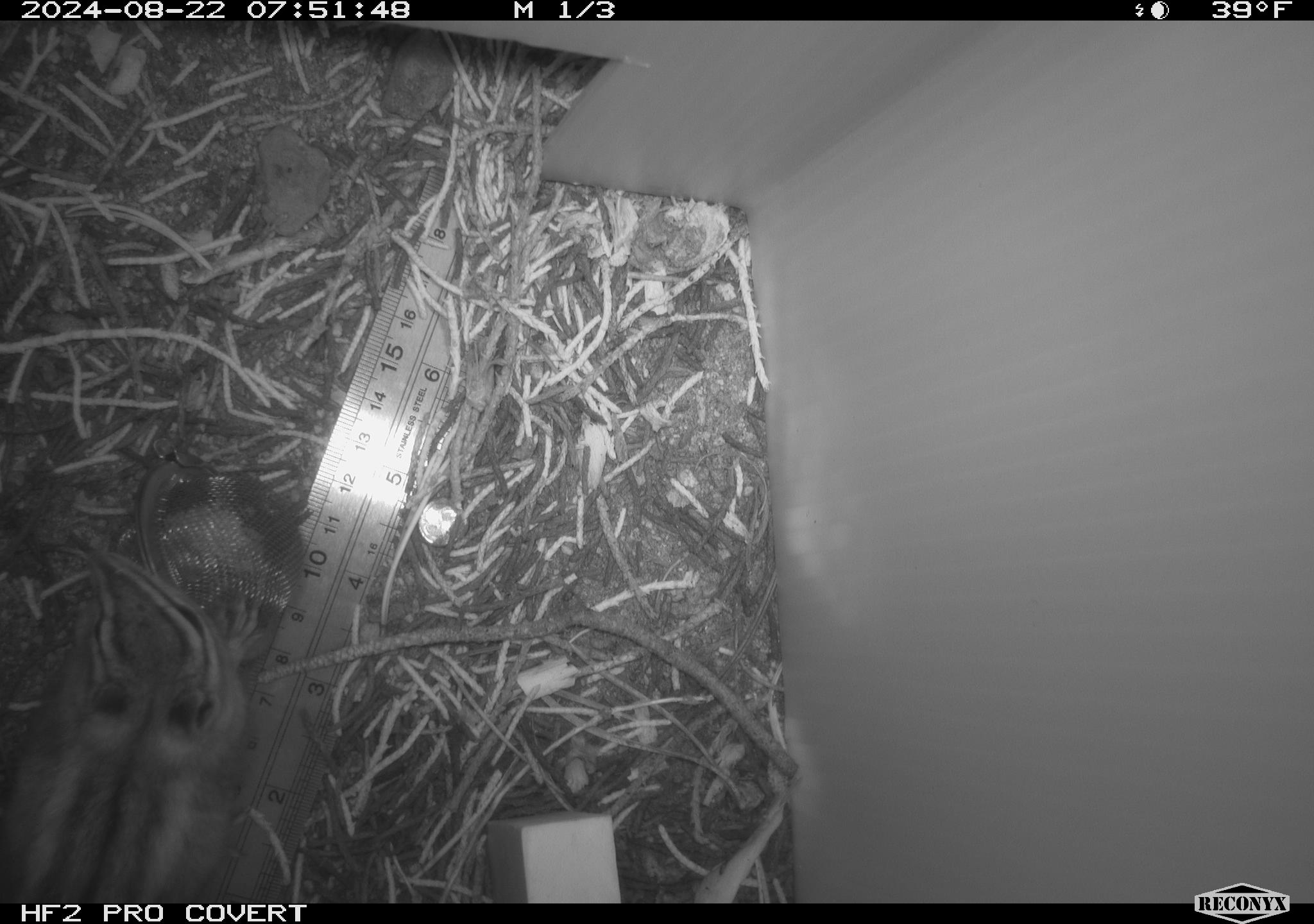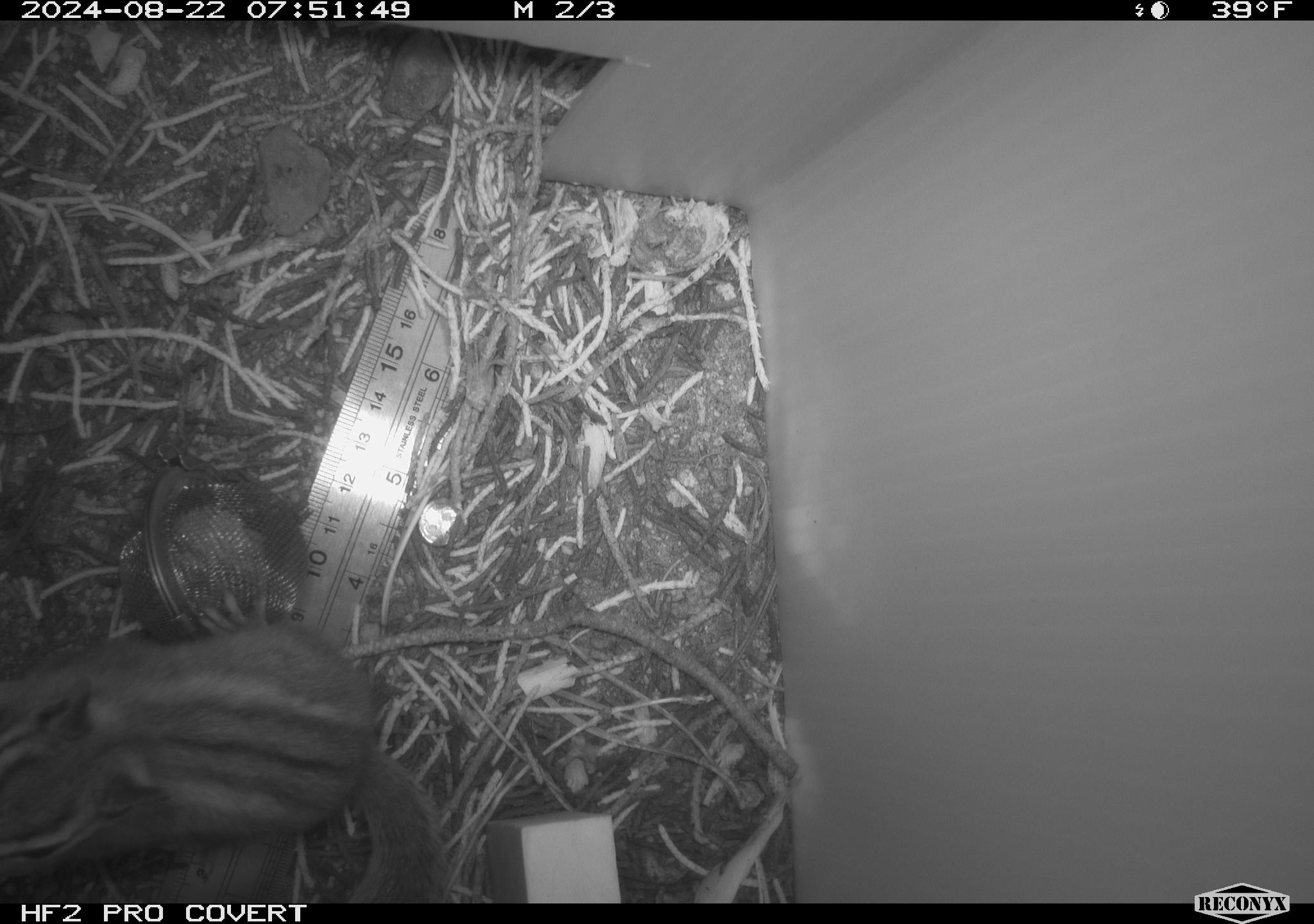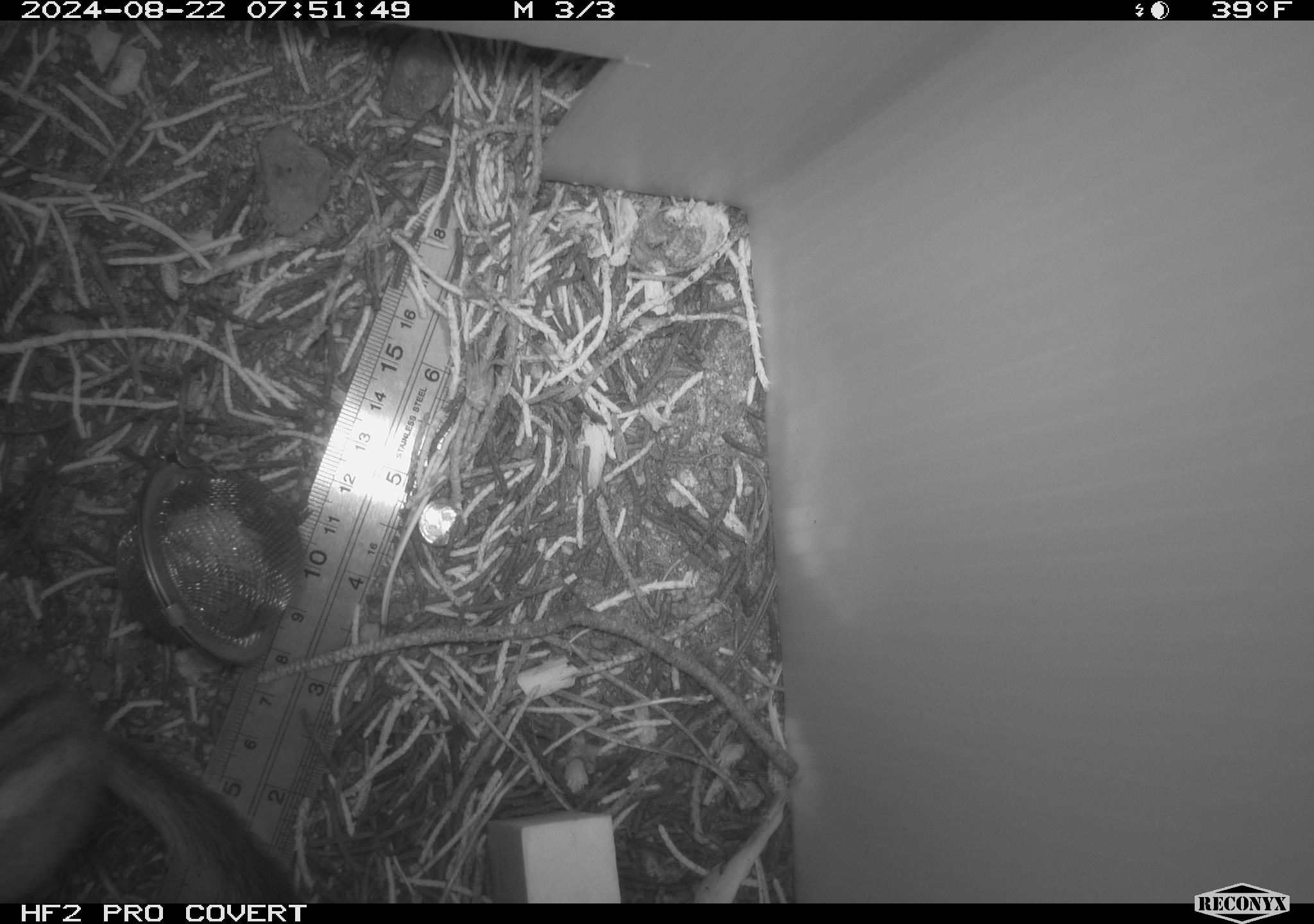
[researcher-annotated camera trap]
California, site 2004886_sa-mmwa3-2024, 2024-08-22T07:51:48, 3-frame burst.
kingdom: Animalia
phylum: Chordata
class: Mammalia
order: Rodentia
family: Sciuridae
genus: Neotamias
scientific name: Neotamias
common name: western chipmunks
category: neotamias species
Neotamias species (western chipmunks) (Neotamias).